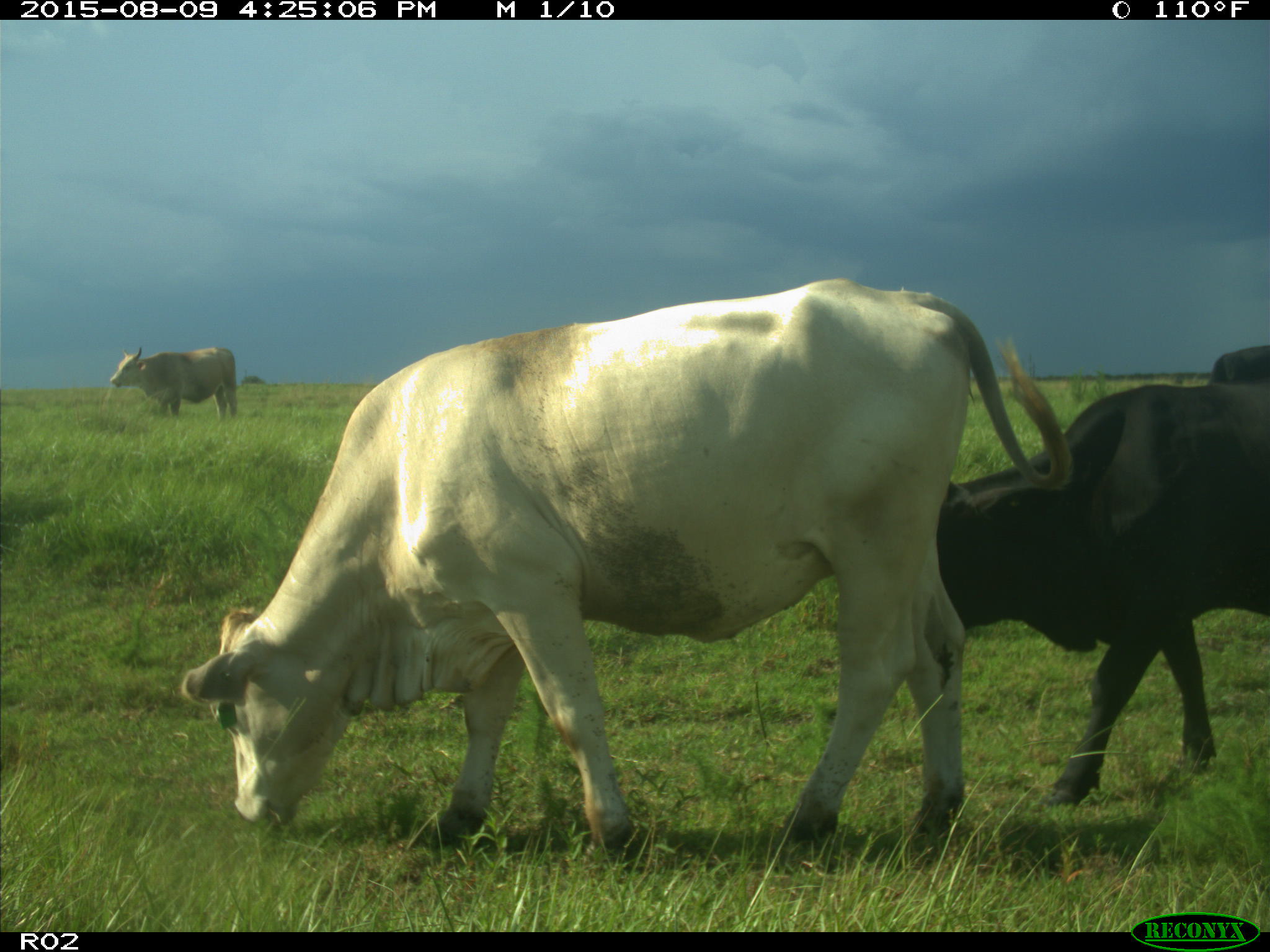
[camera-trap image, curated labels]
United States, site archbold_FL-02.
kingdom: Animalia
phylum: Chordata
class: Mammalia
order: Artiodactyla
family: Bovidae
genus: Bos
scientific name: Bos taurus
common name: domestic cow